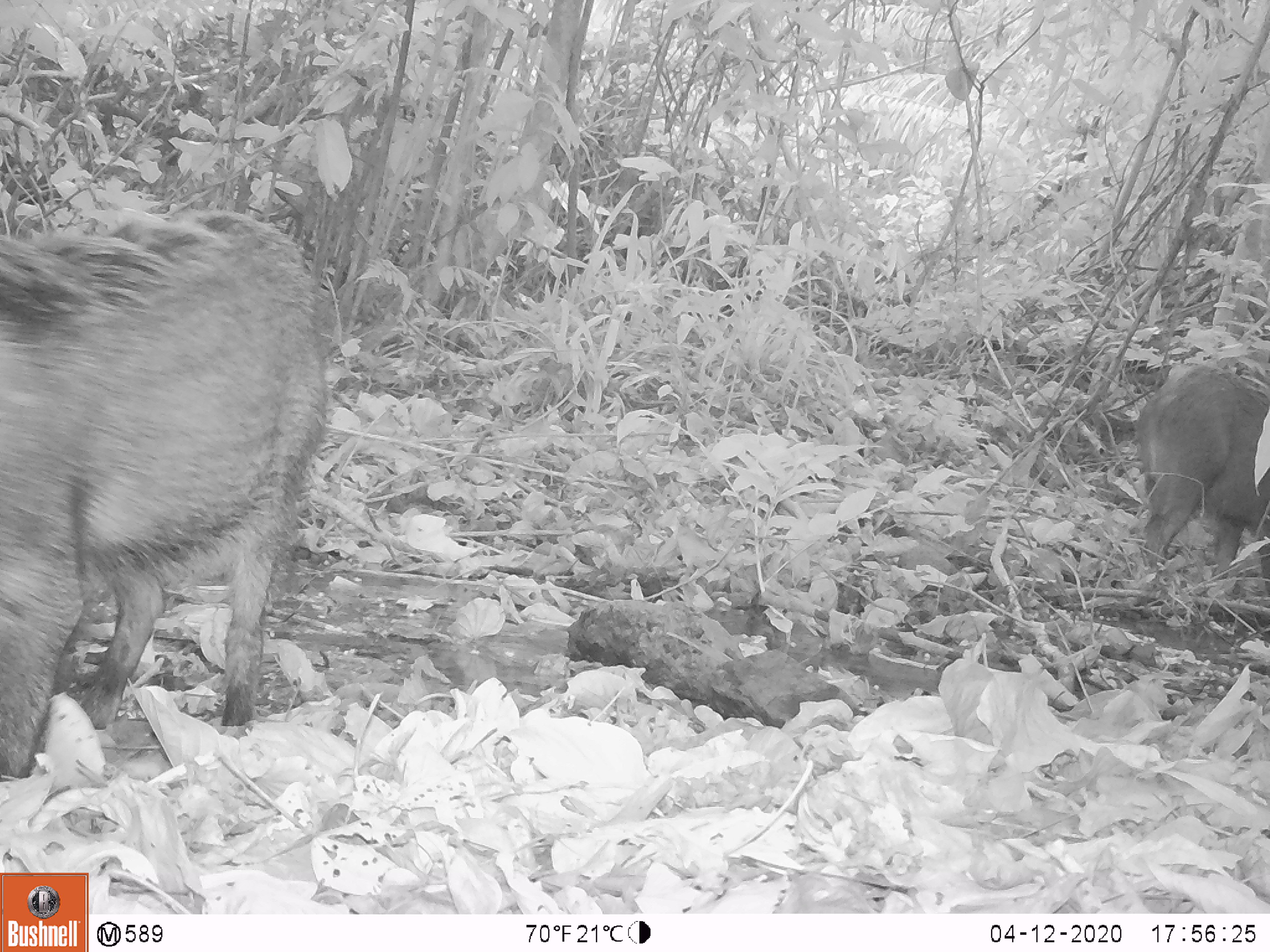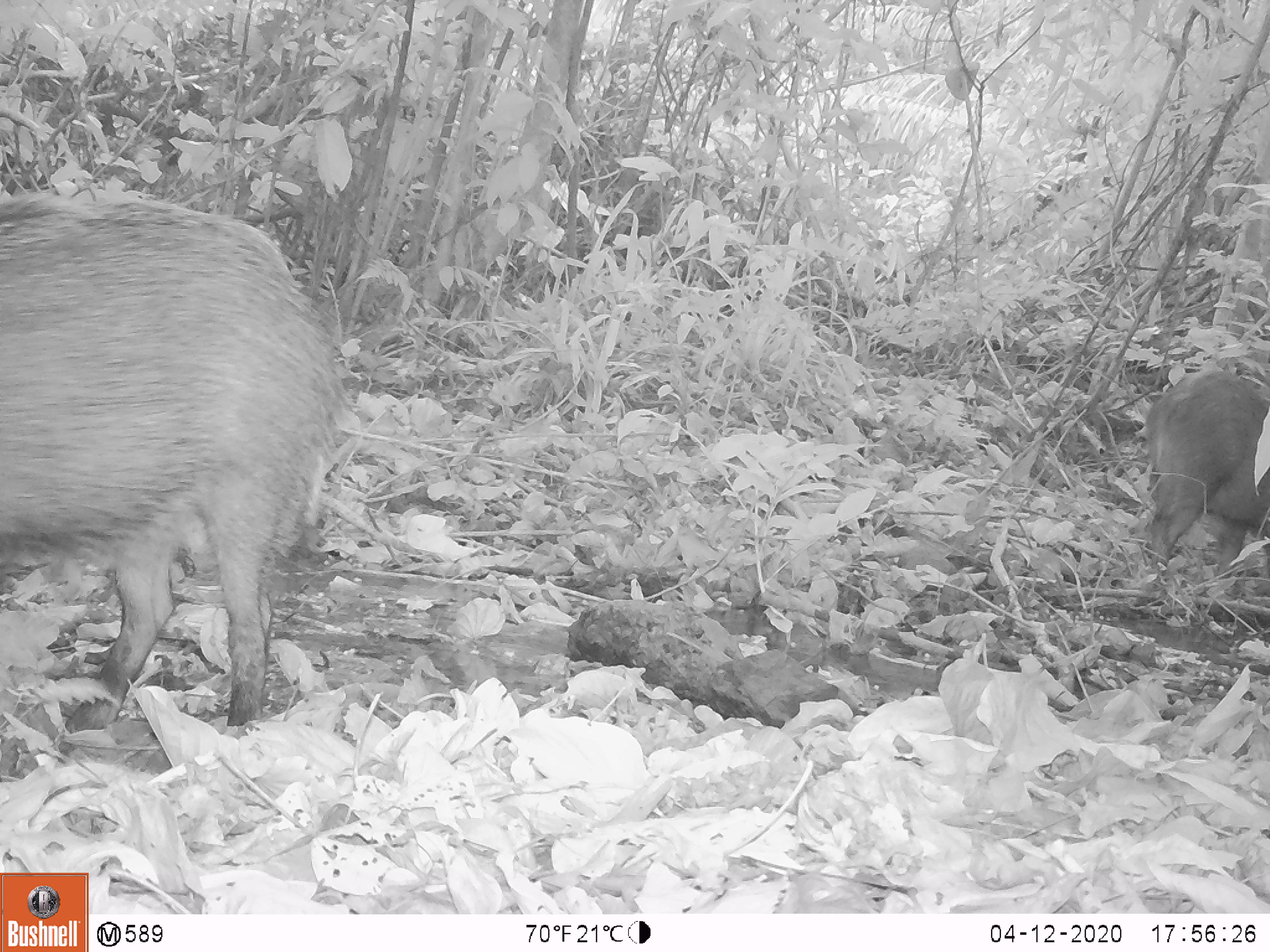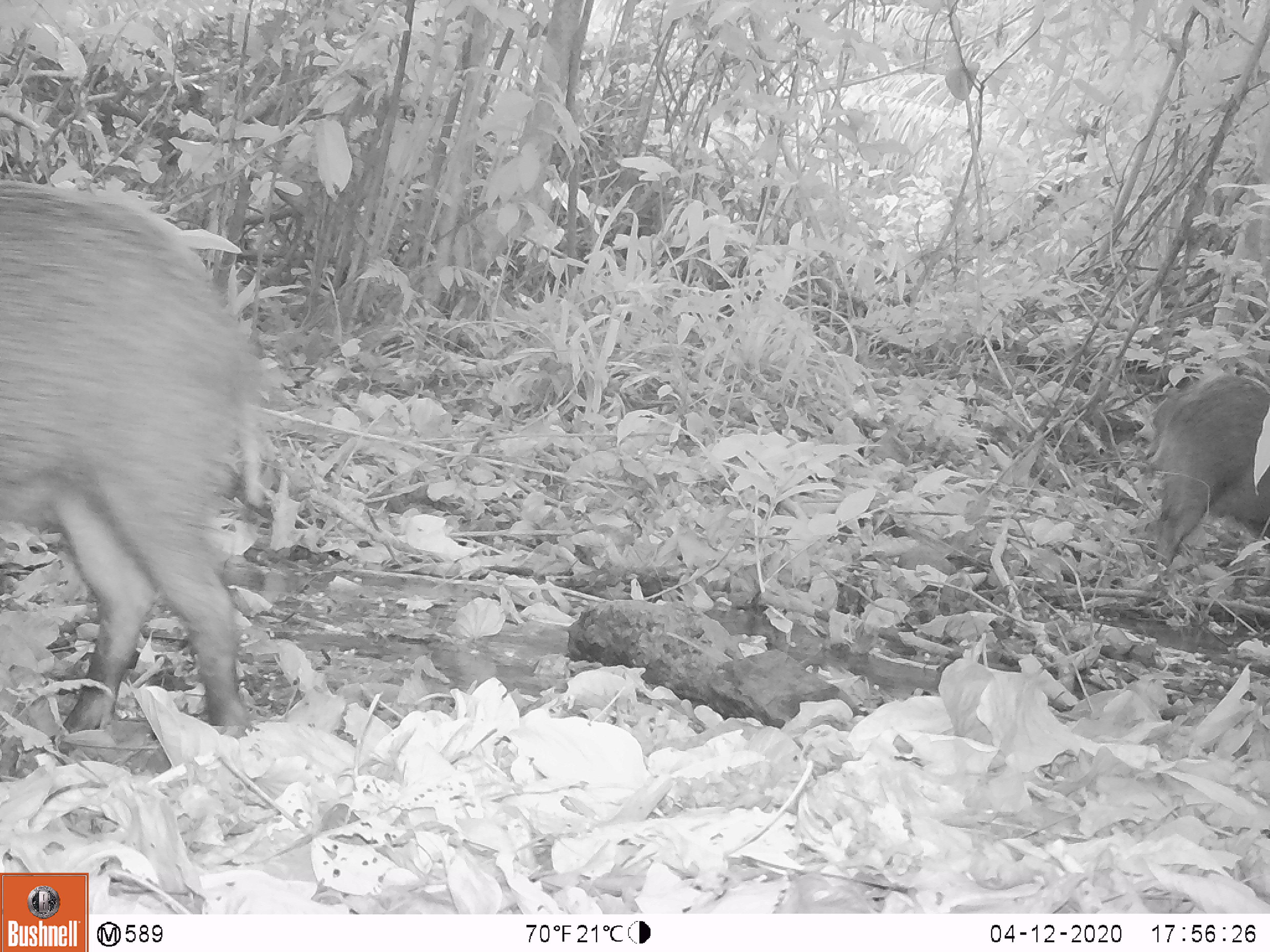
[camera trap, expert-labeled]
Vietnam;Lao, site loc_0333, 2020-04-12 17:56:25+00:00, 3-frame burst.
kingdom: Animalia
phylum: Chordata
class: Mammalia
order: Artiodactyla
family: Suidae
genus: Sus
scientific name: Sus scrofa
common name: eurasian wild pig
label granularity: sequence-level